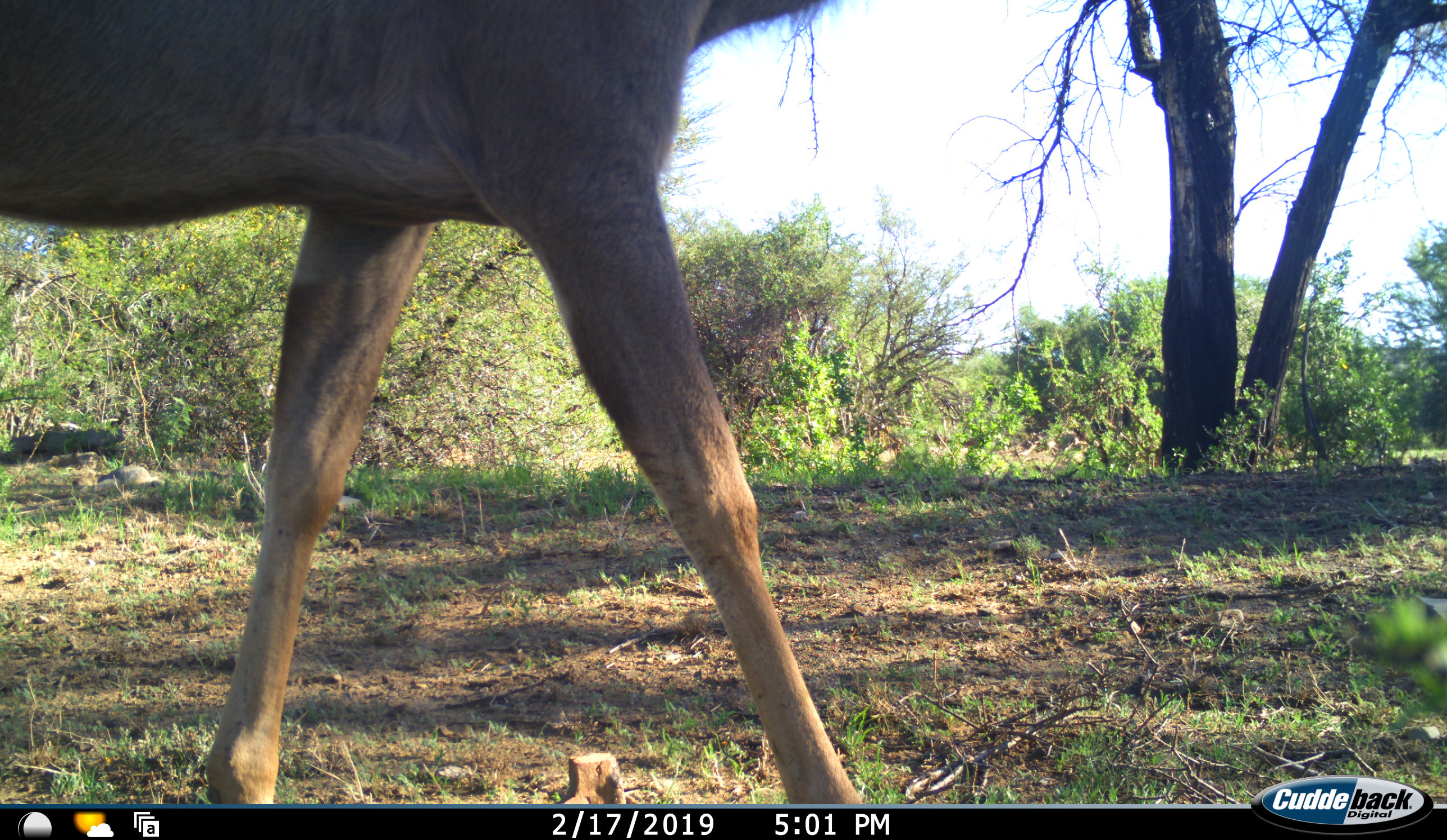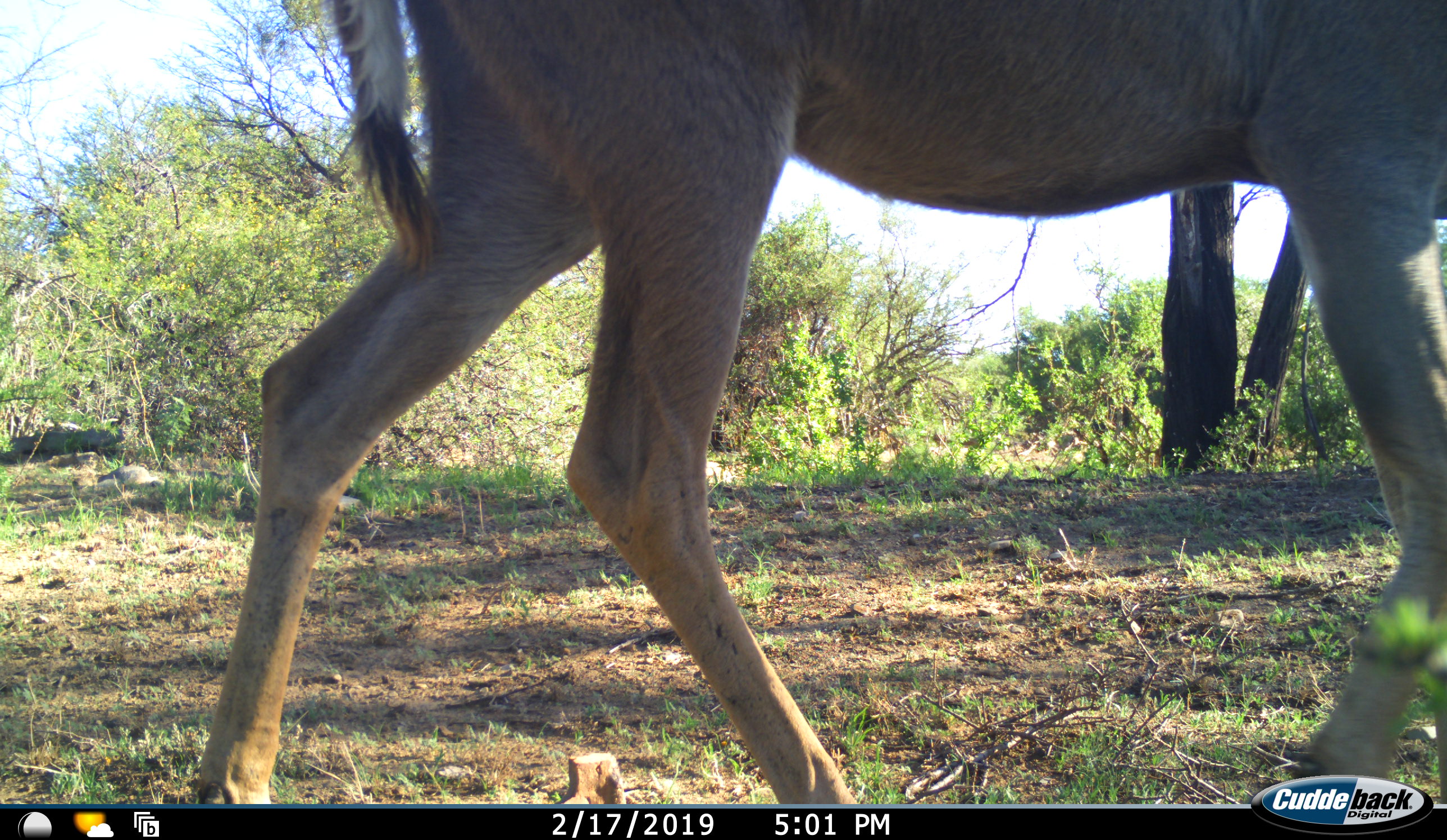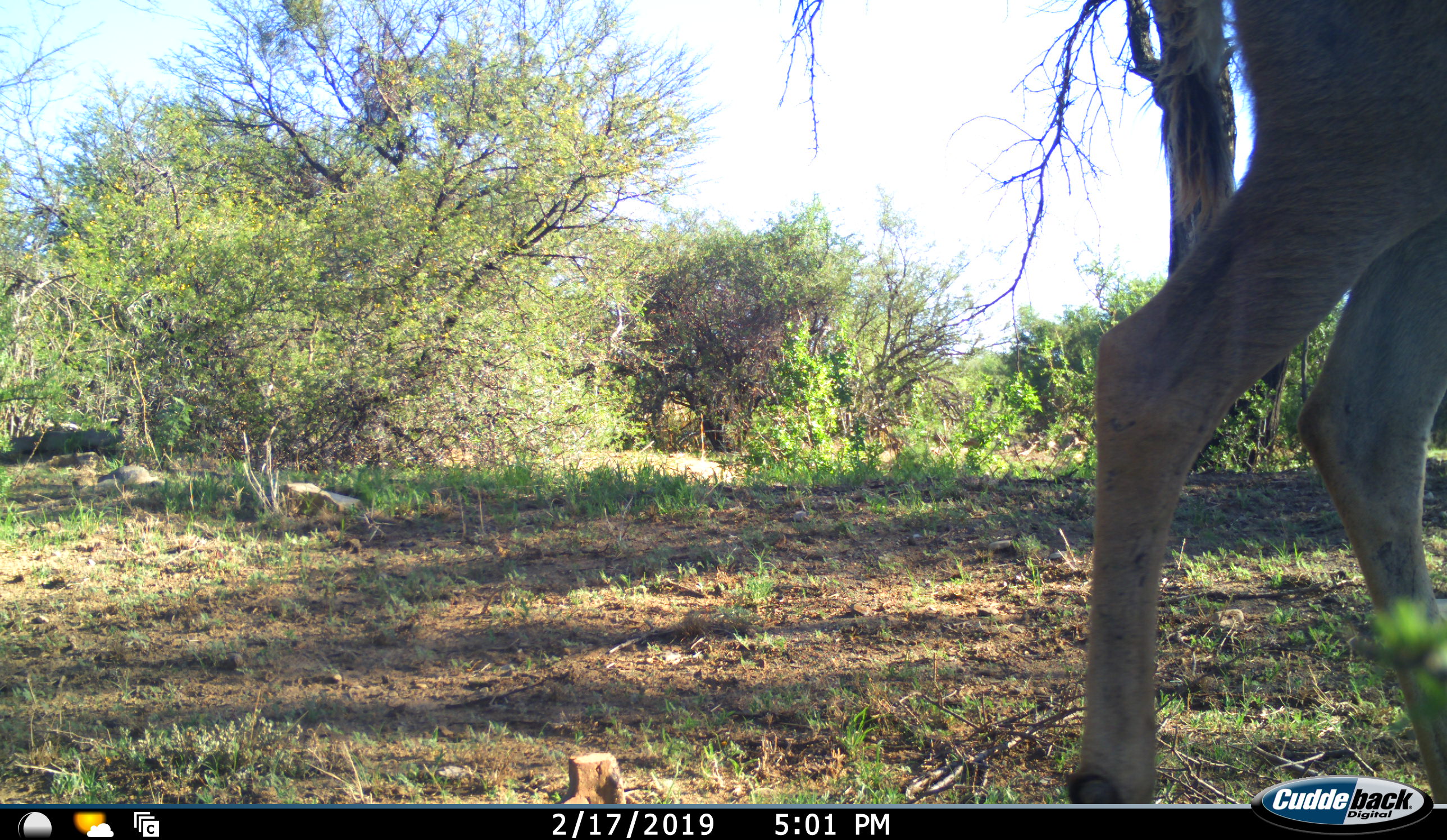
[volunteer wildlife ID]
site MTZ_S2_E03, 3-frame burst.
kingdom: Animalia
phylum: Chordata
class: Mammalia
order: Artiodactyla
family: Bovidae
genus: Tragelaphus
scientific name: Tragelaphus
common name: kudu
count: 1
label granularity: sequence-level